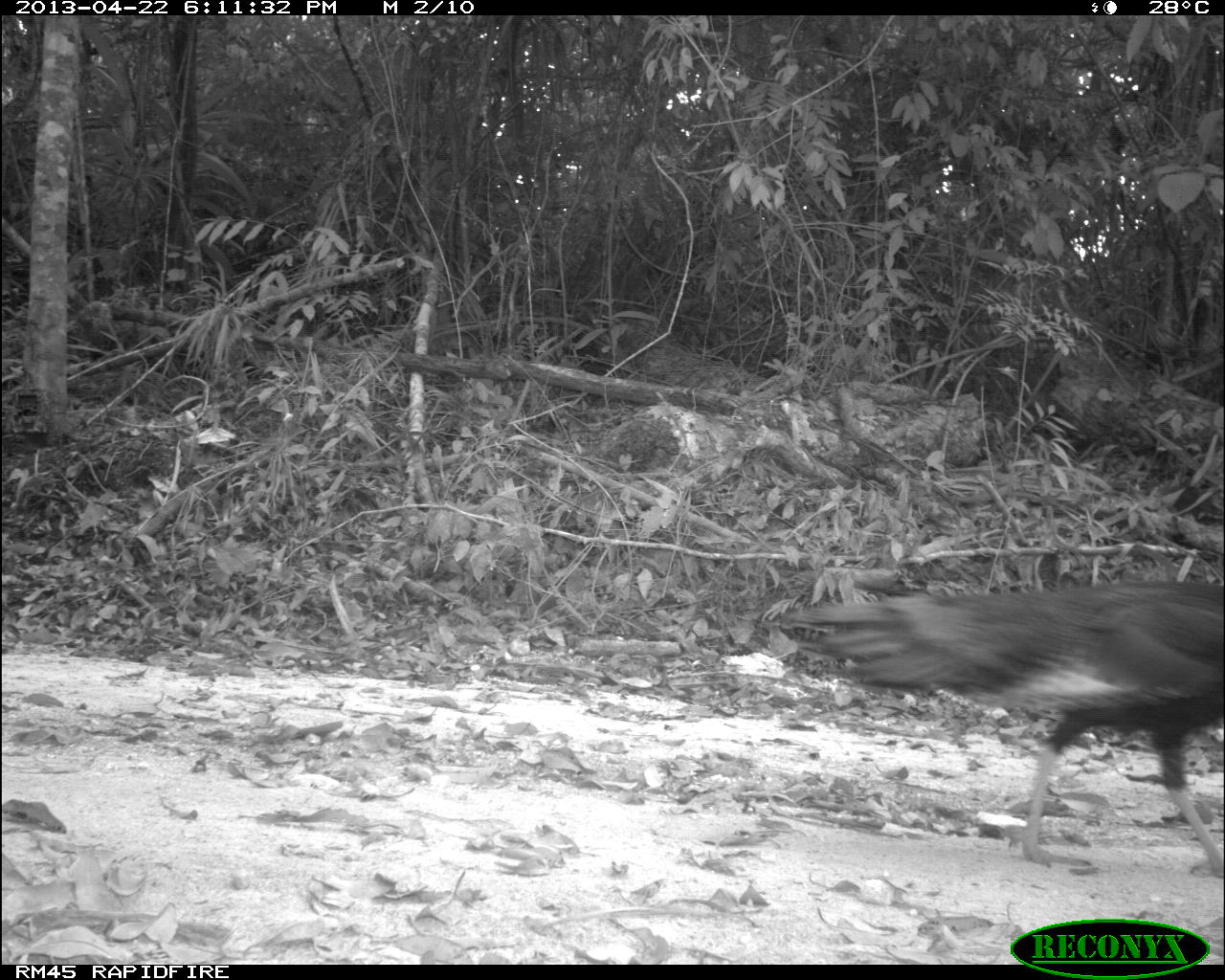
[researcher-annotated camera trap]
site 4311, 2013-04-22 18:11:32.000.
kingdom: Animalia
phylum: Chordata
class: Aves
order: Galliformes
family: Phasianidae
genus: Meleagris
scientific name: Meleagris ocellata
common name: ocellated turkey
Meleagris ocellata (ocellated turkey), count 1, sex female.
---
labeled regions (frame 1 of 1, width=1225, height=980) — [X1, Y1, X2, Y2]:
meleagris ocellata: [780, 579, 1225, 875]